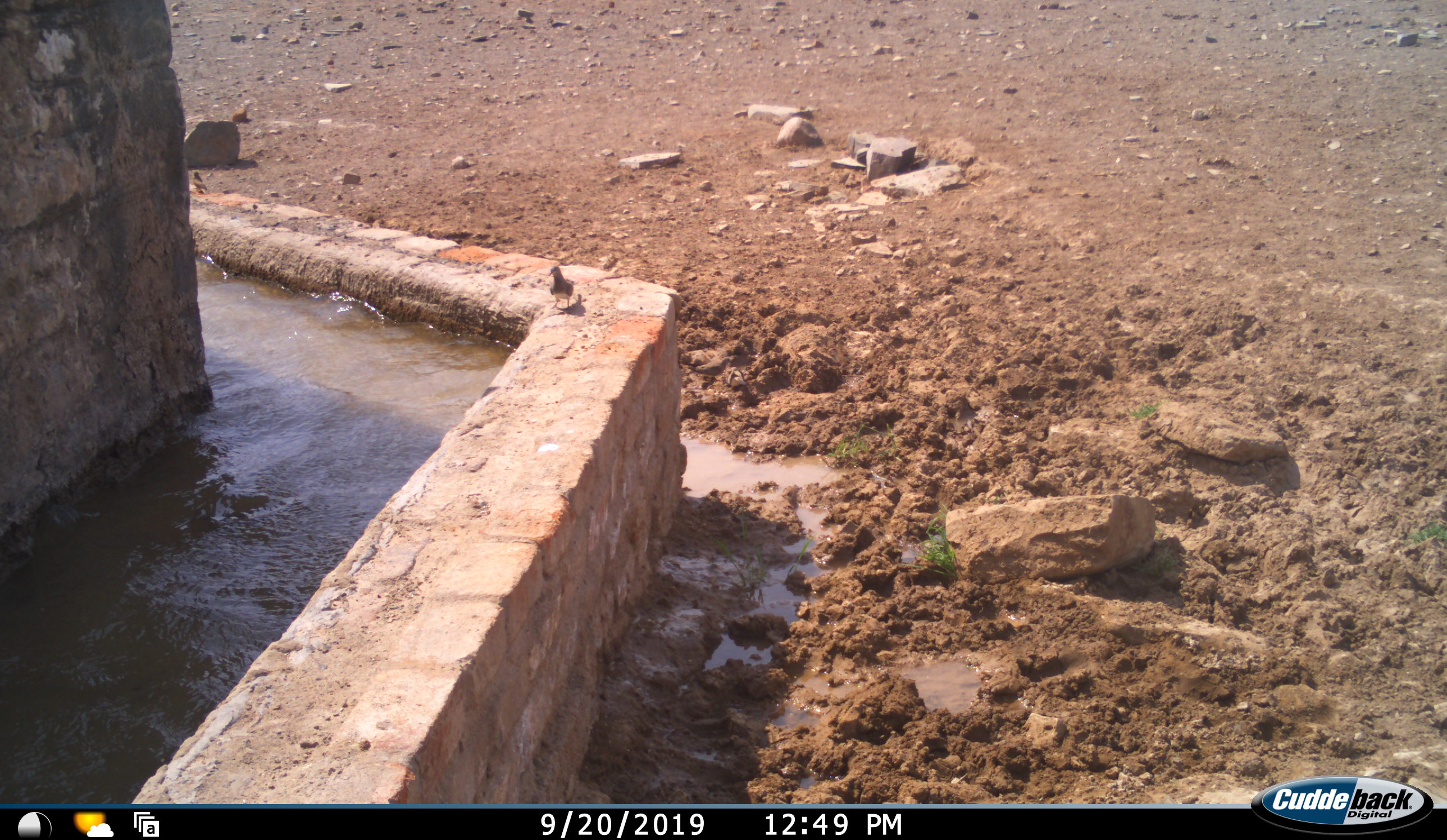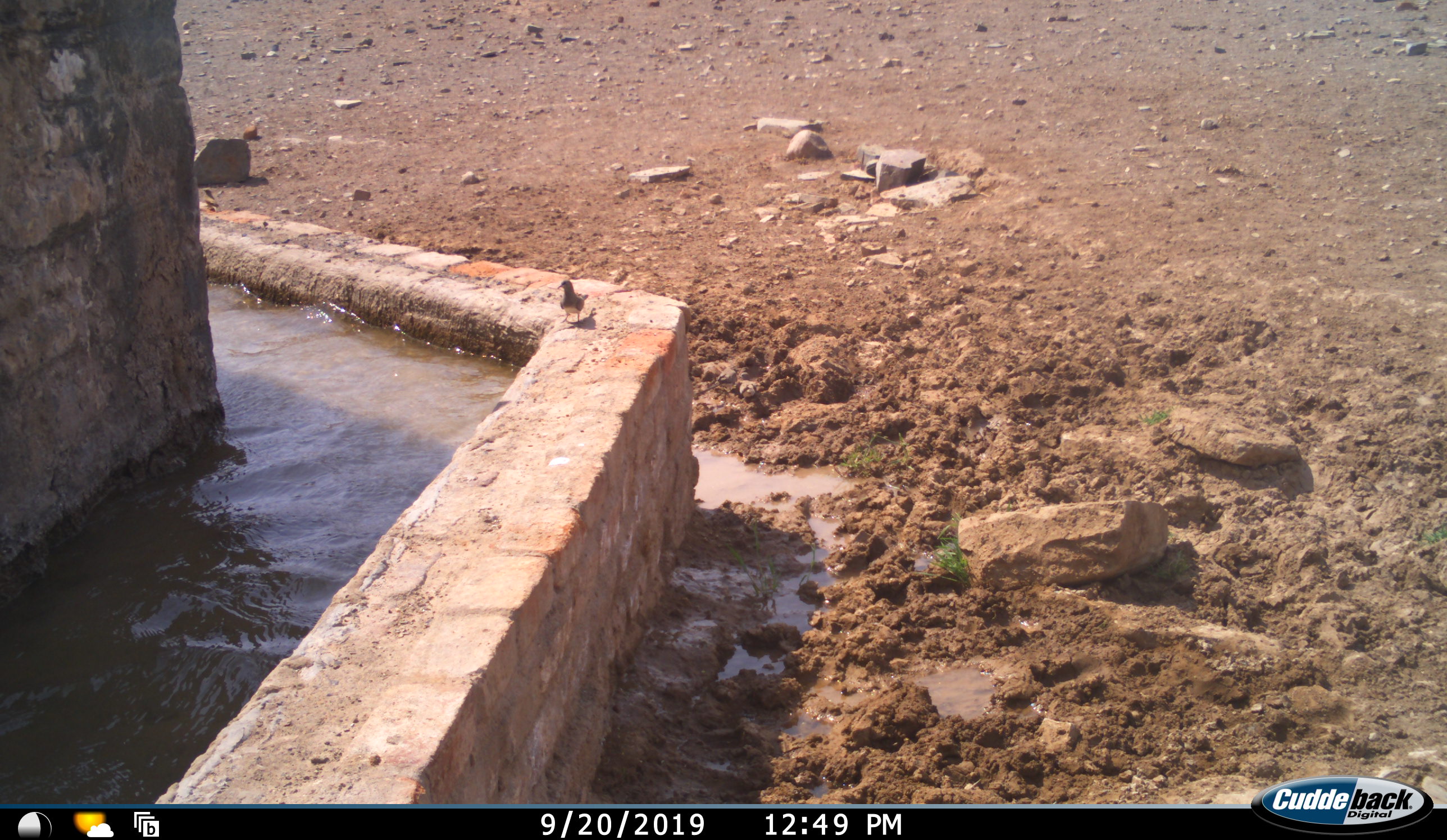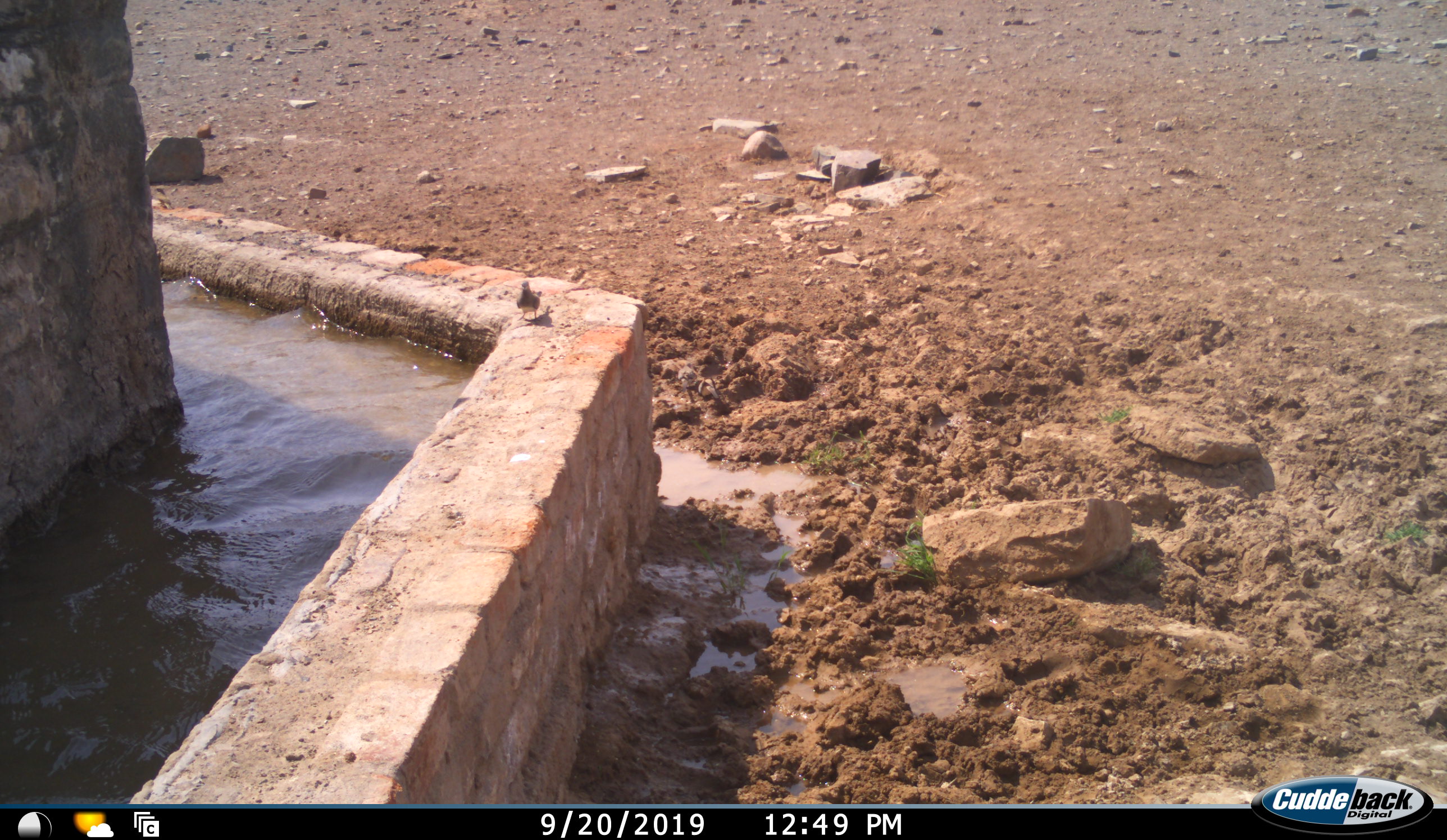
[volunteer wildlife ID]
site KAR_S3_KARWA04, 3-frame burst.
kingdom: Animalia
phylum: Chordata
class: Aves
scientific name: Aves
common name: bird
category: birdother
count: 1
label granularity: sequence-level